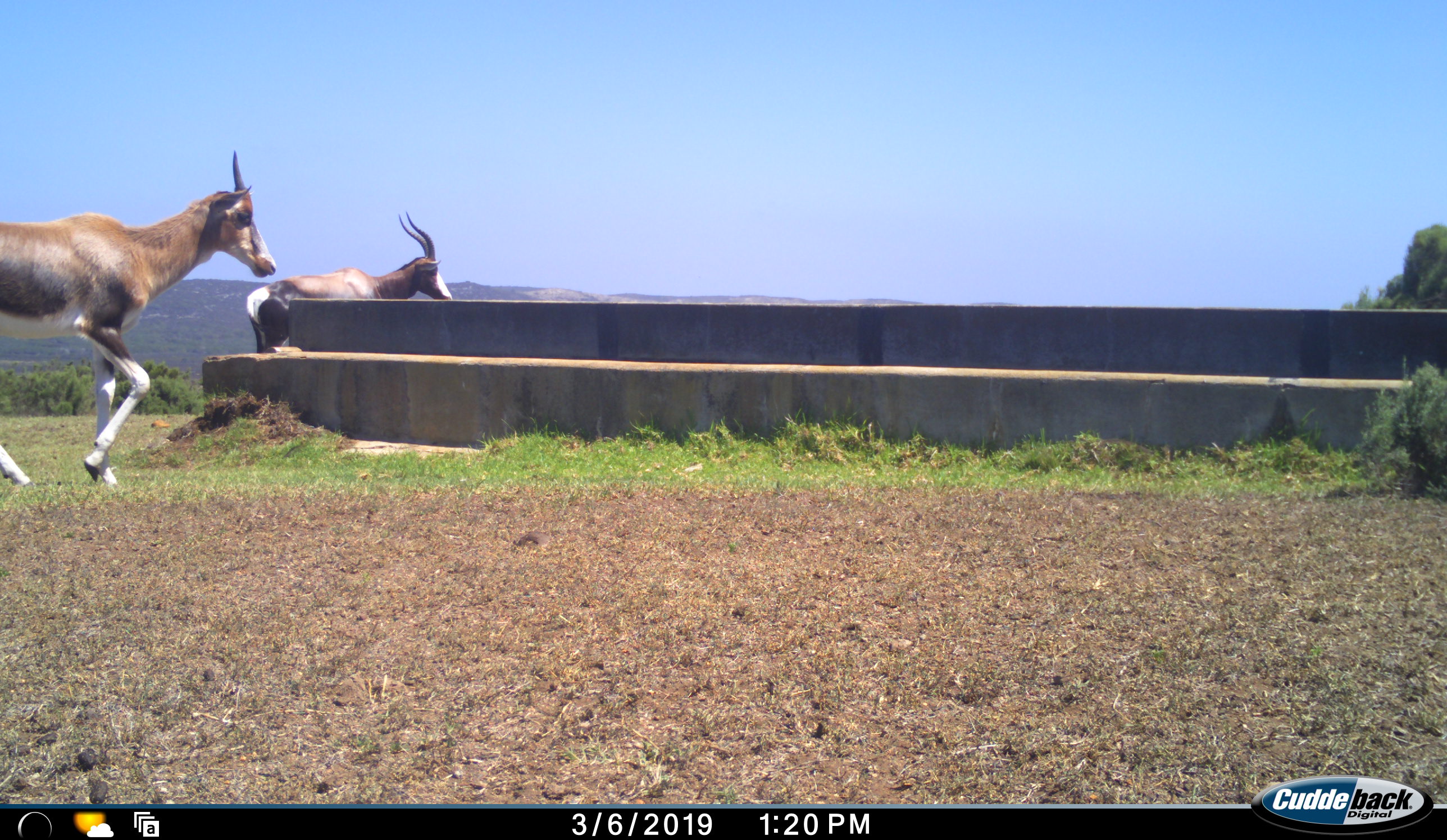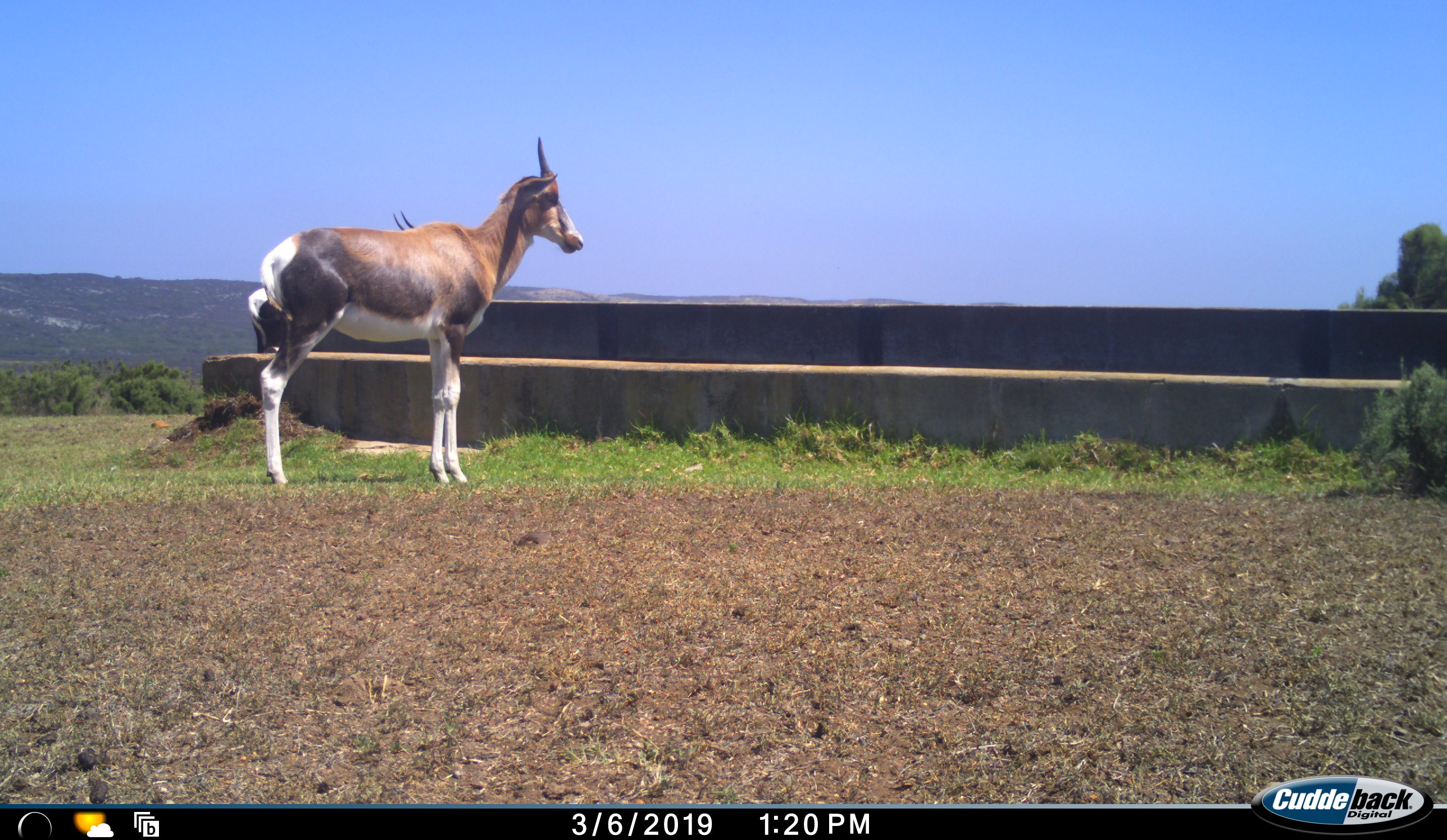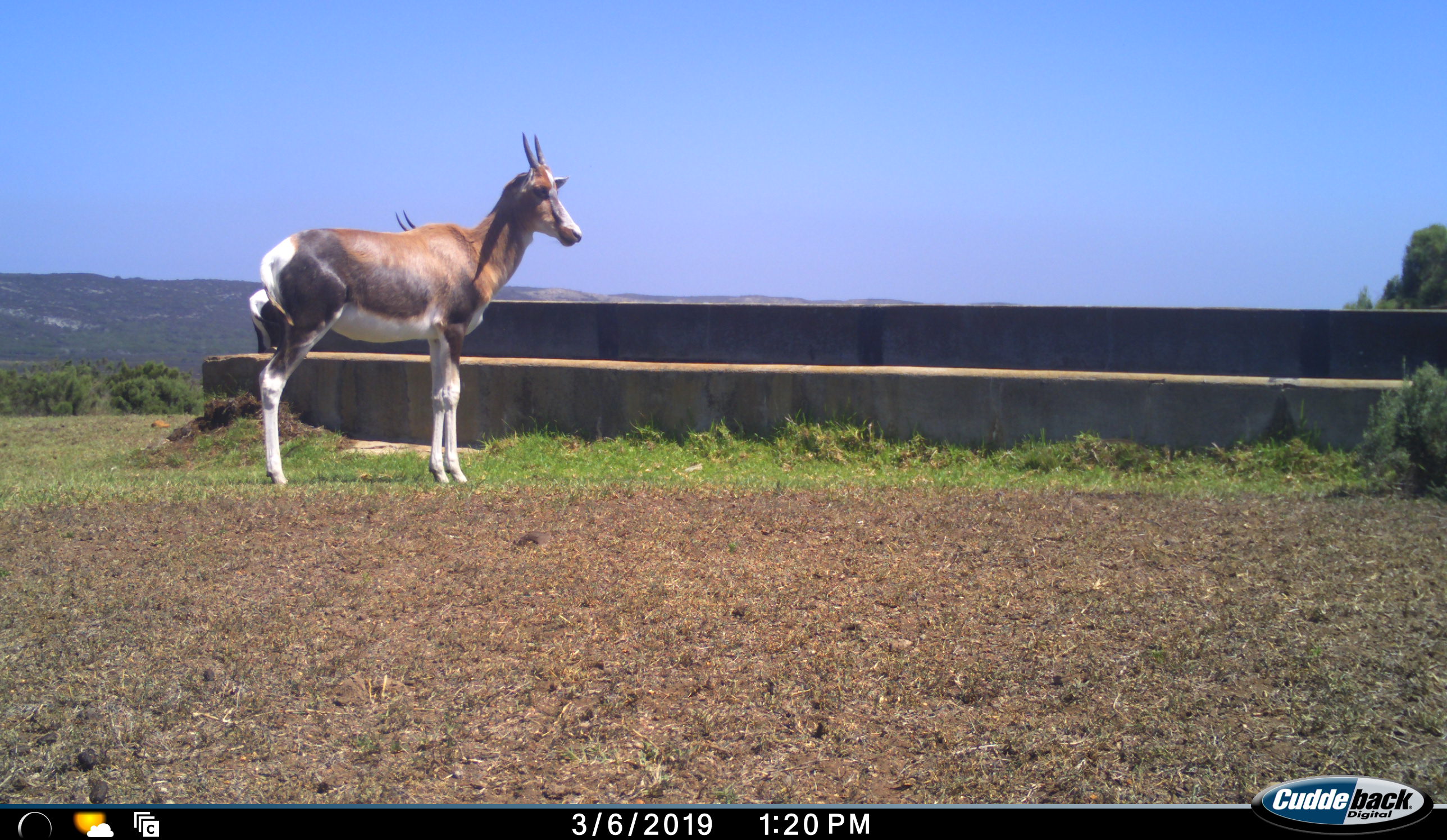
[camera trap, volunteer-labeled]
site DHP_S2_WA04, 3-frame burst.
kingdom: Animalia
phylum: Chordata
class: Mammalia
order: Artiodactyla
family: Bovidae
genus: Damaliscus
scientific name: Damaliscus pygargus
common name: bontebok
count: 2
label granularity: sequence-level